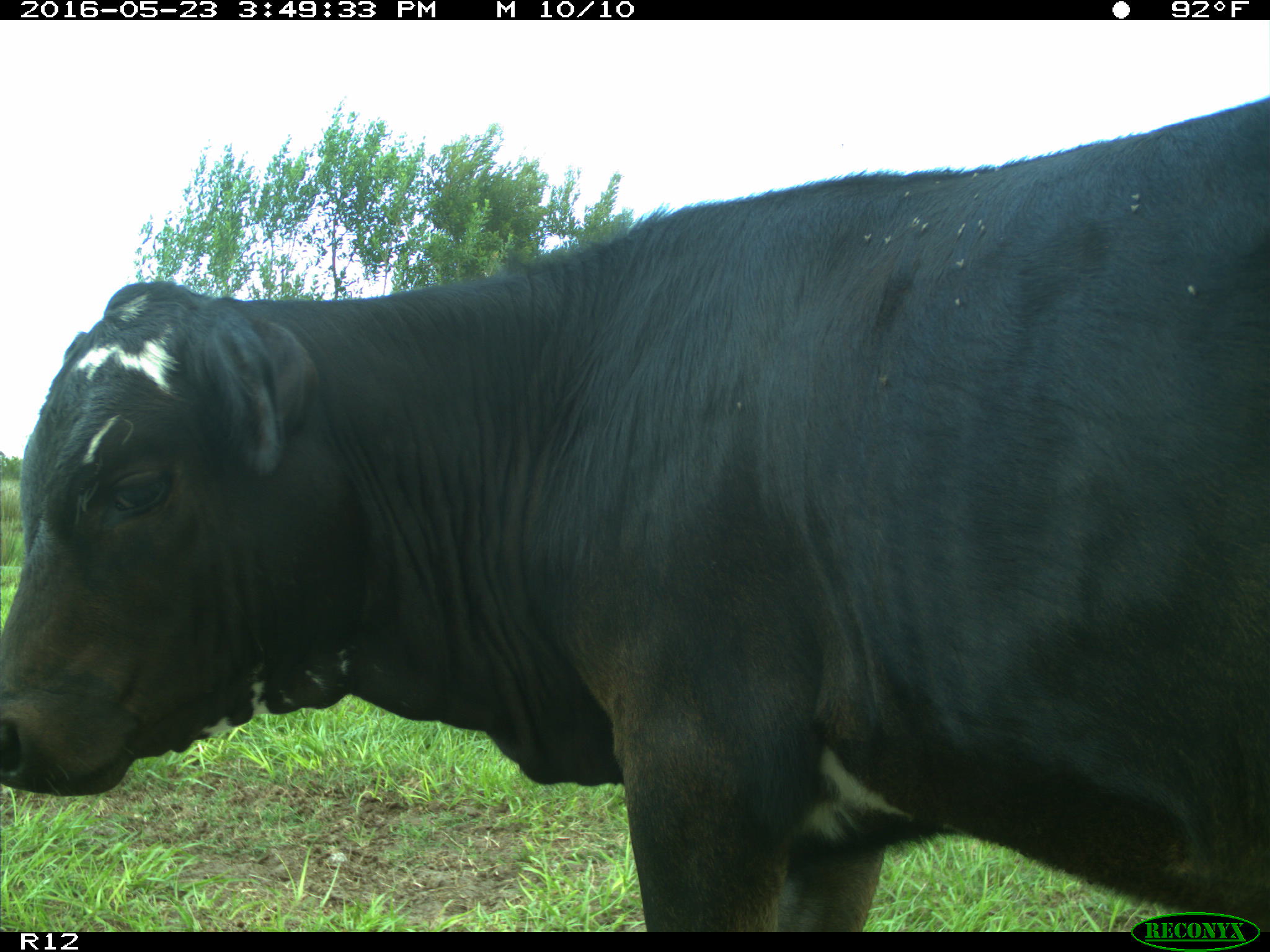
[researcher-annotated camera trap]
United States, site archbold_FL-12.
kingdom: Animalia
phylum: Chordata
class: Mammalia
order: Artiodactyla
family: Bovidae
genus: Bos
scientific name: Bos taurus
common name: domestic cow